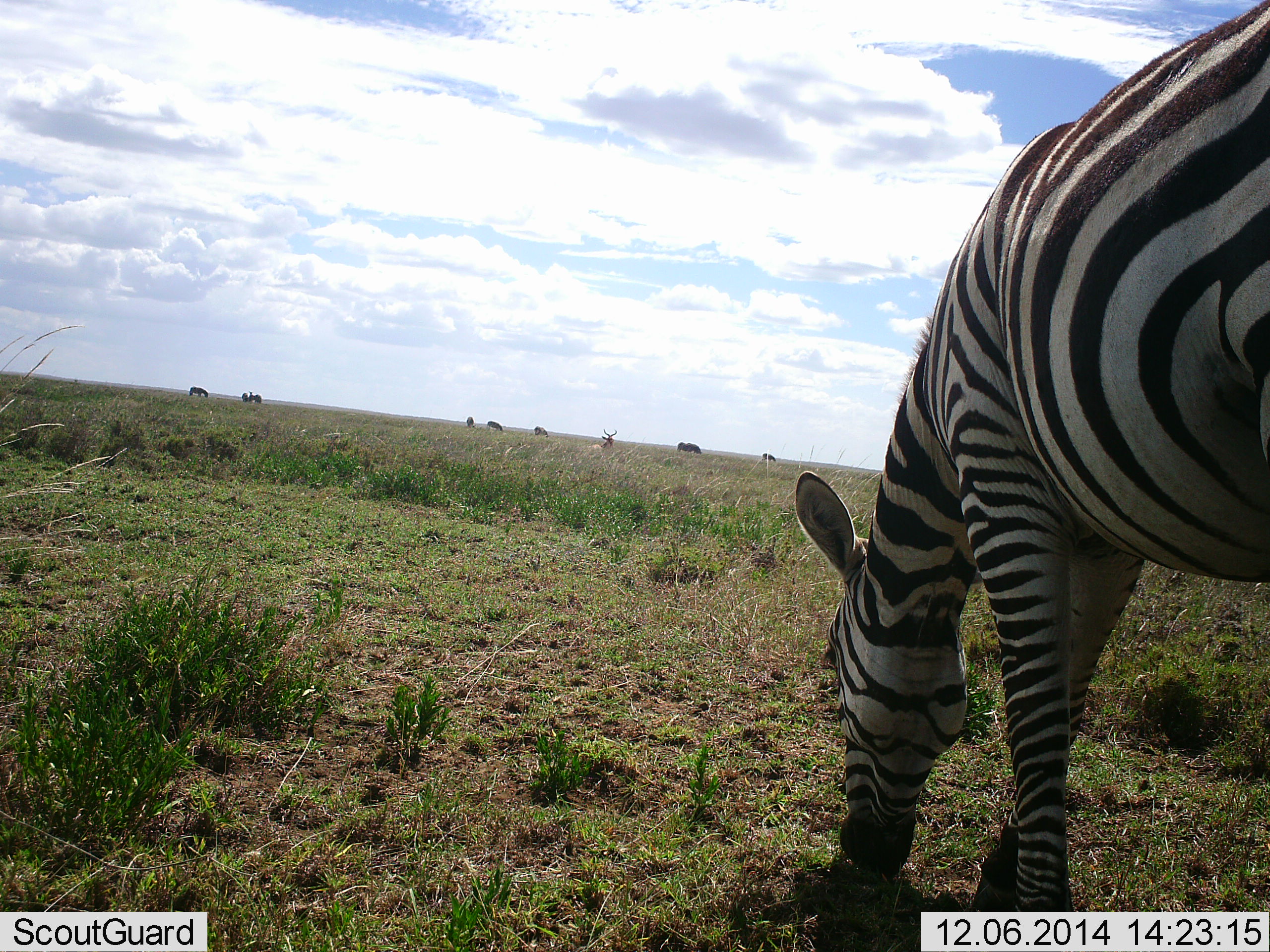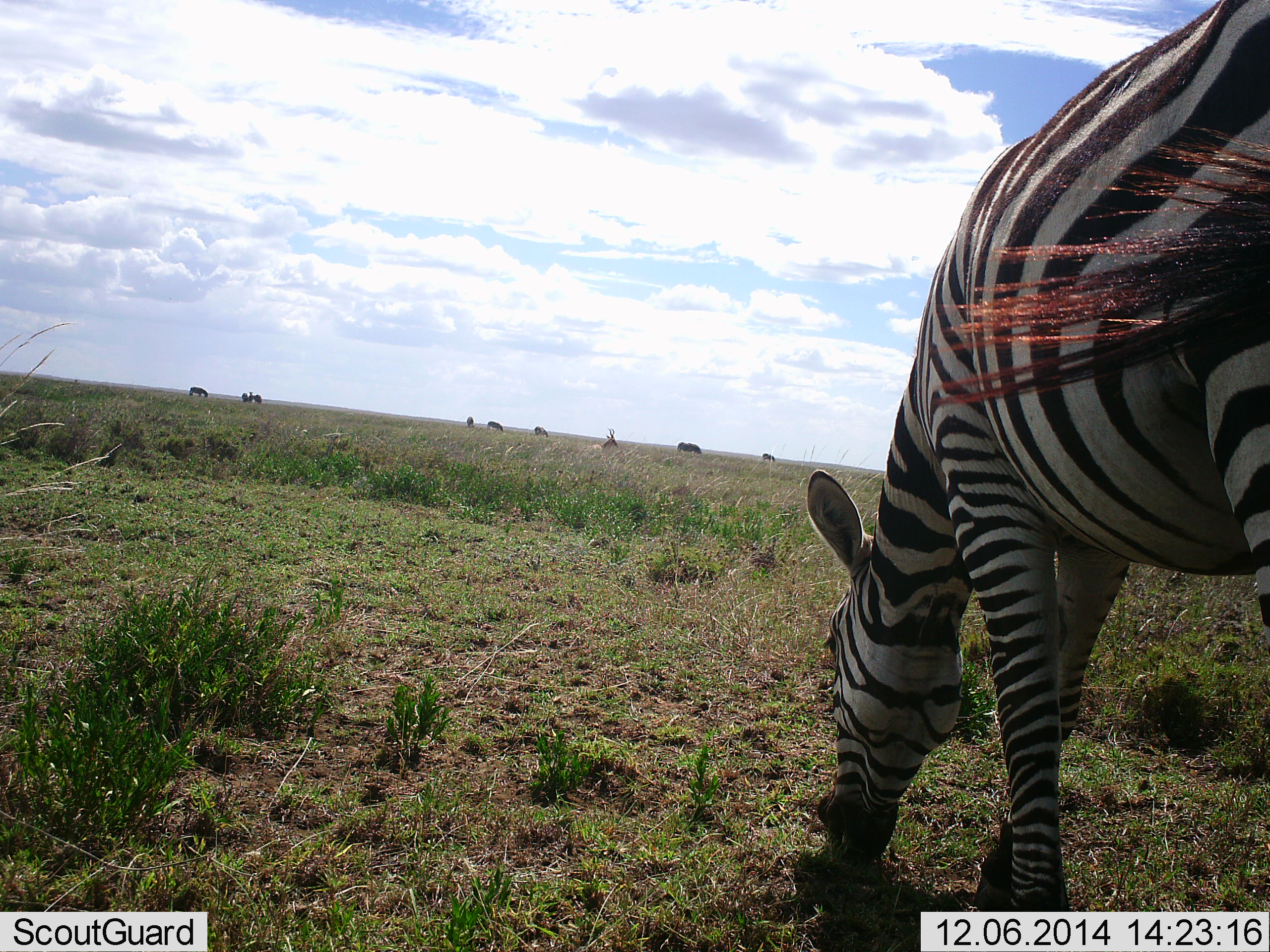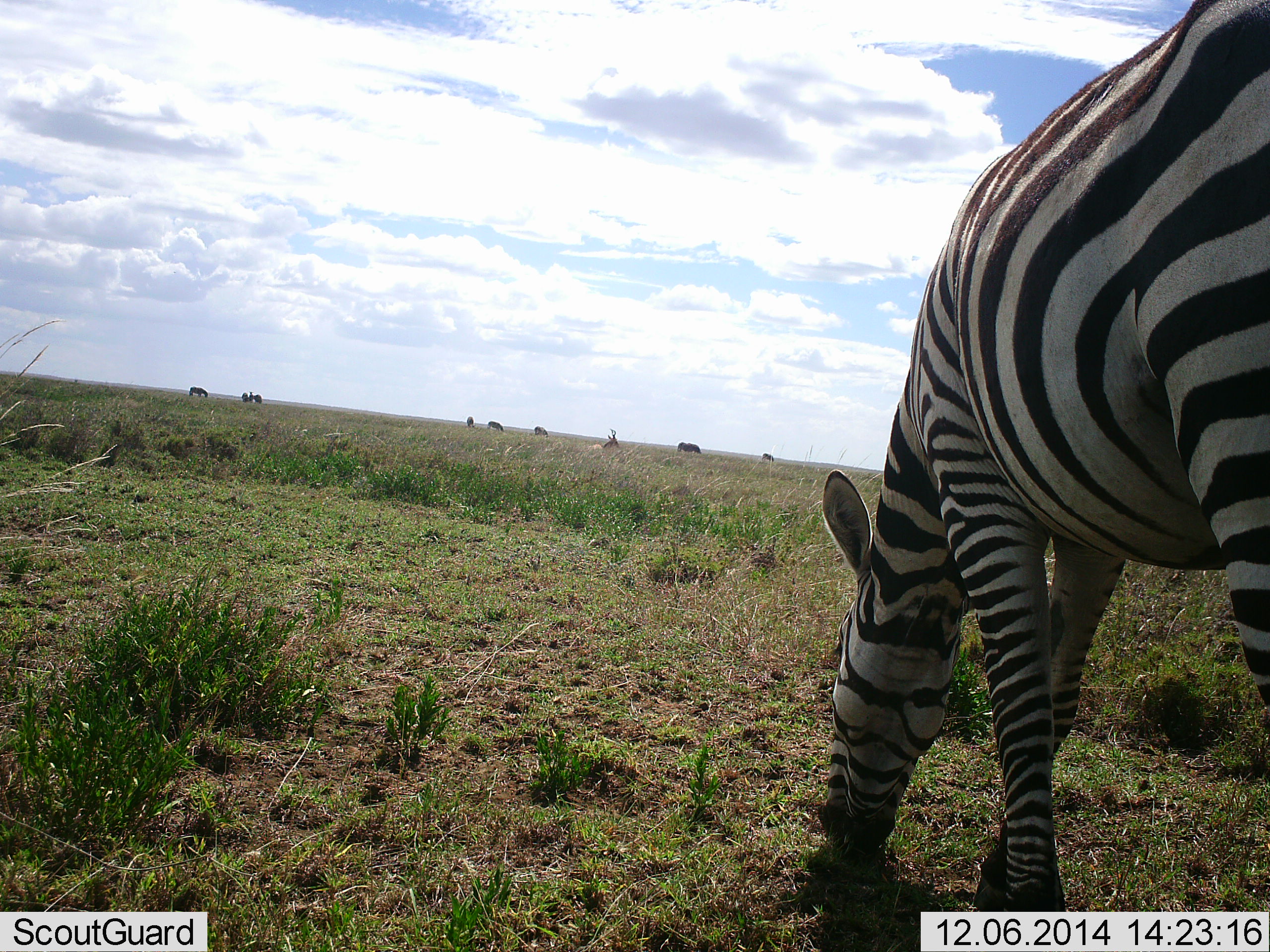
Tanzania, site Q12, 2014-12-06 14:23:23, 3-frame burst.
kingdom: Animalia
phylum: Chordata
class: Mammalia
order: Perissodactyla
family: Equidae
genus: Equus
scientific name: Equus quagga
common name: plains zebra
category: zebra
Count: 1.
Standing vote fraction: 27%.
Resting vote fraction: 0%.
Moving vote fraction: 13%.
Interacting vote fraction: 0%.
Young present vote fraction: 0%.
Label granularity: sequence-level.